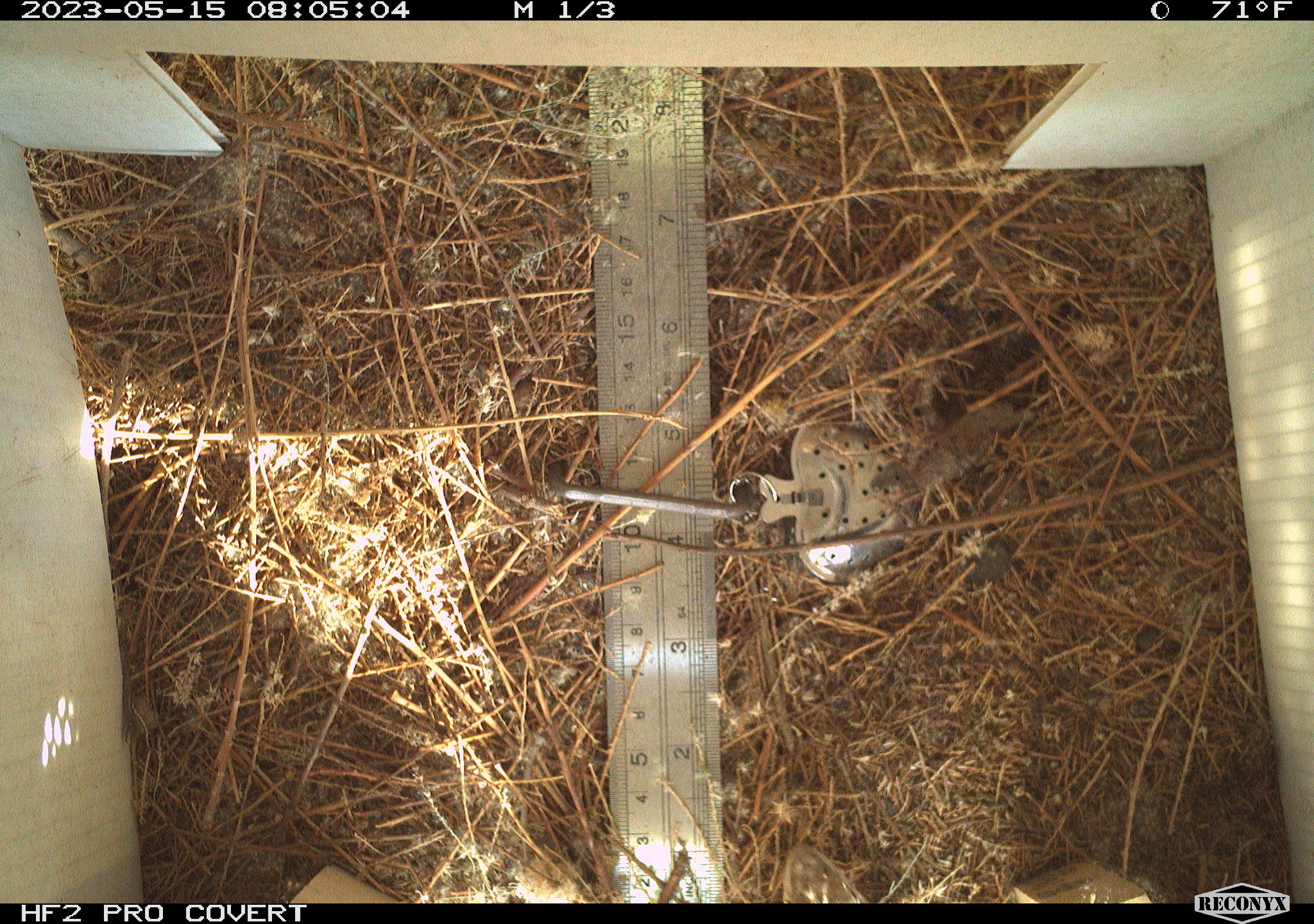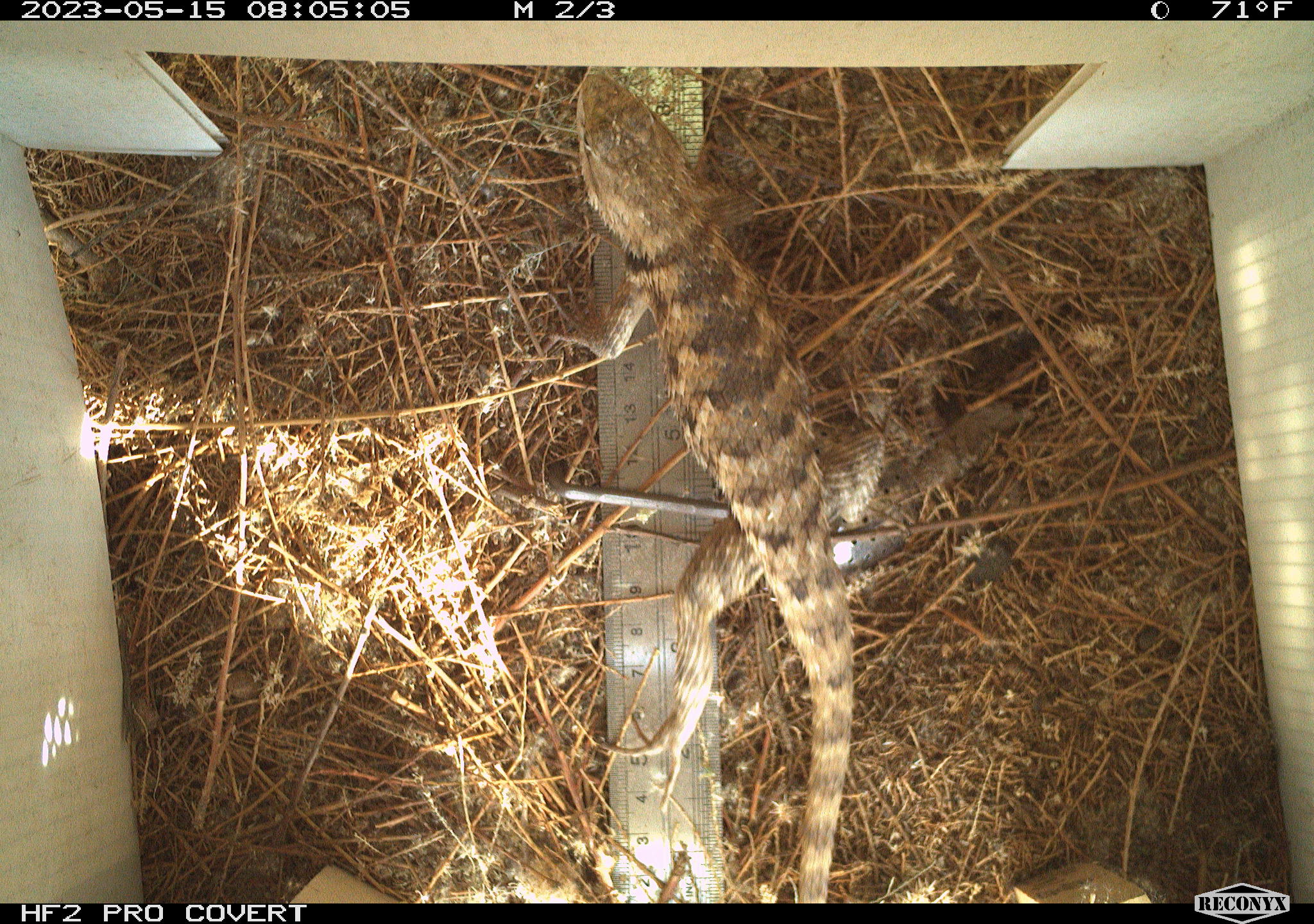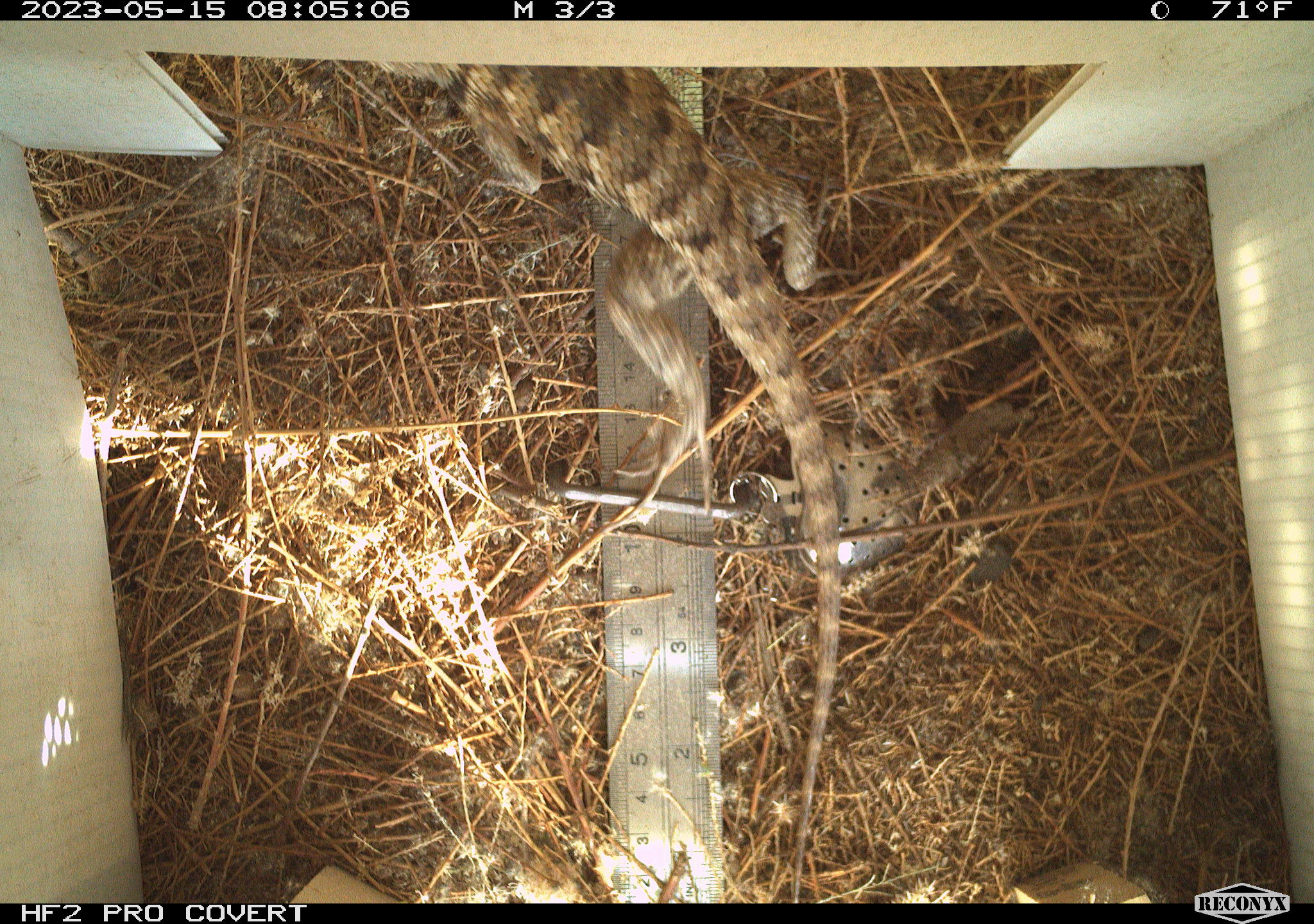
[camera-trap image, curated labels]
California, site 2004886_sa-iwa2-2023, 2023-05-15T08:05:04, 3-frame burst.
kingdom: Animalia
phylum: Chordata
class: Reptilia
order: Squamata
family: Phrynosomatidae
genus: Sceloporus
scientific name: Sceloporus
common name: spiny lizards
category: sceloporus species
Sceloporus species (spiny lizards) (Sceloporus).